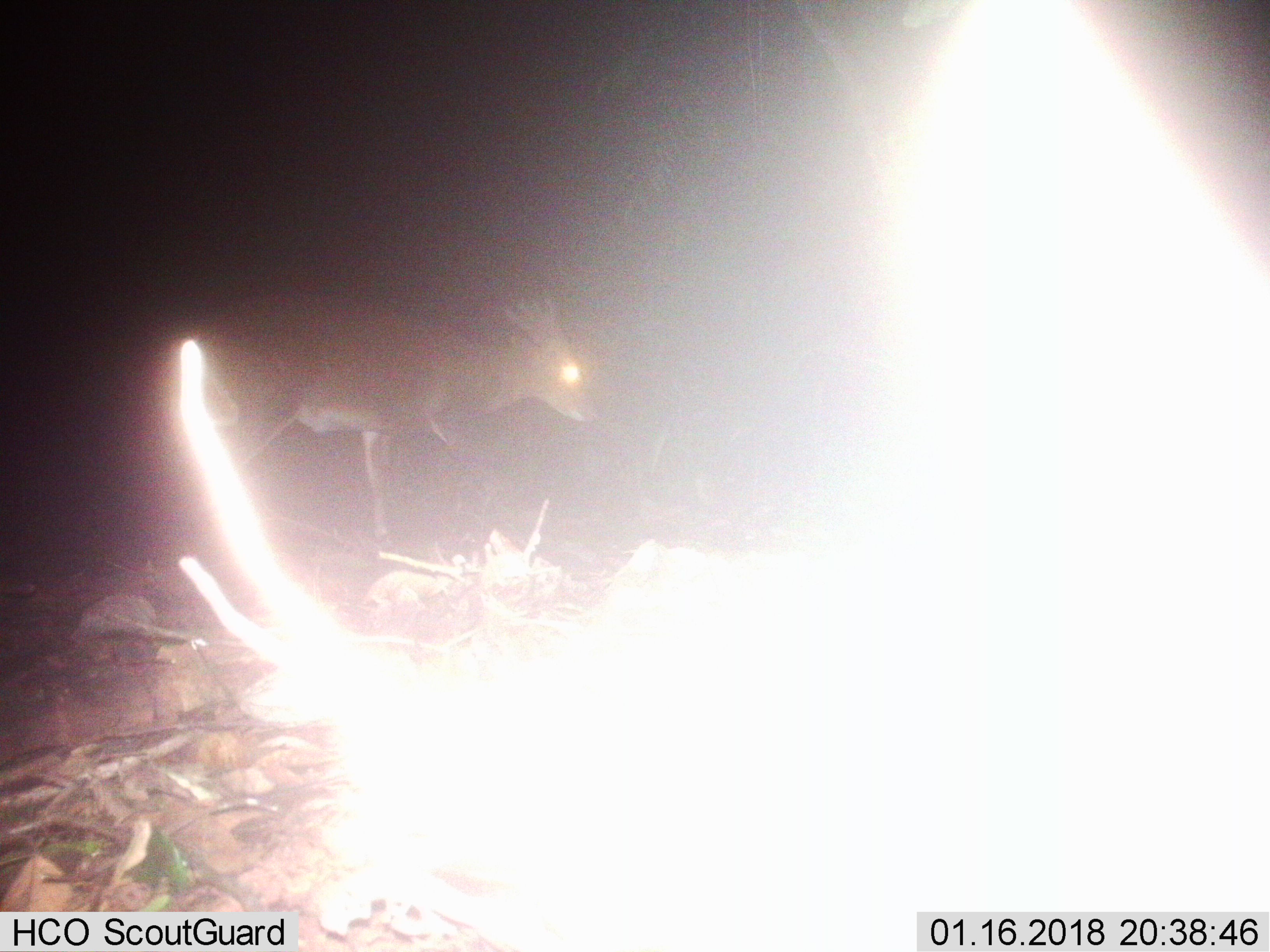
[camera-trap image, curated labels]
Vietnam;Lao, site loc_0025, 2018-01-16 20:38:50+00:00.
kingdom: Animalia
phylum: Chordata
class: Mammalia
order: Artiodactyla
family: Cervidae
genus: Muntiacus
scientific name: Muntiacus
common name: muntjacs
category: unidentified muntjac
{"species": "unidentified muntjac (muntjacs) (Muntiacus)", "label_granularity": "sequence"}